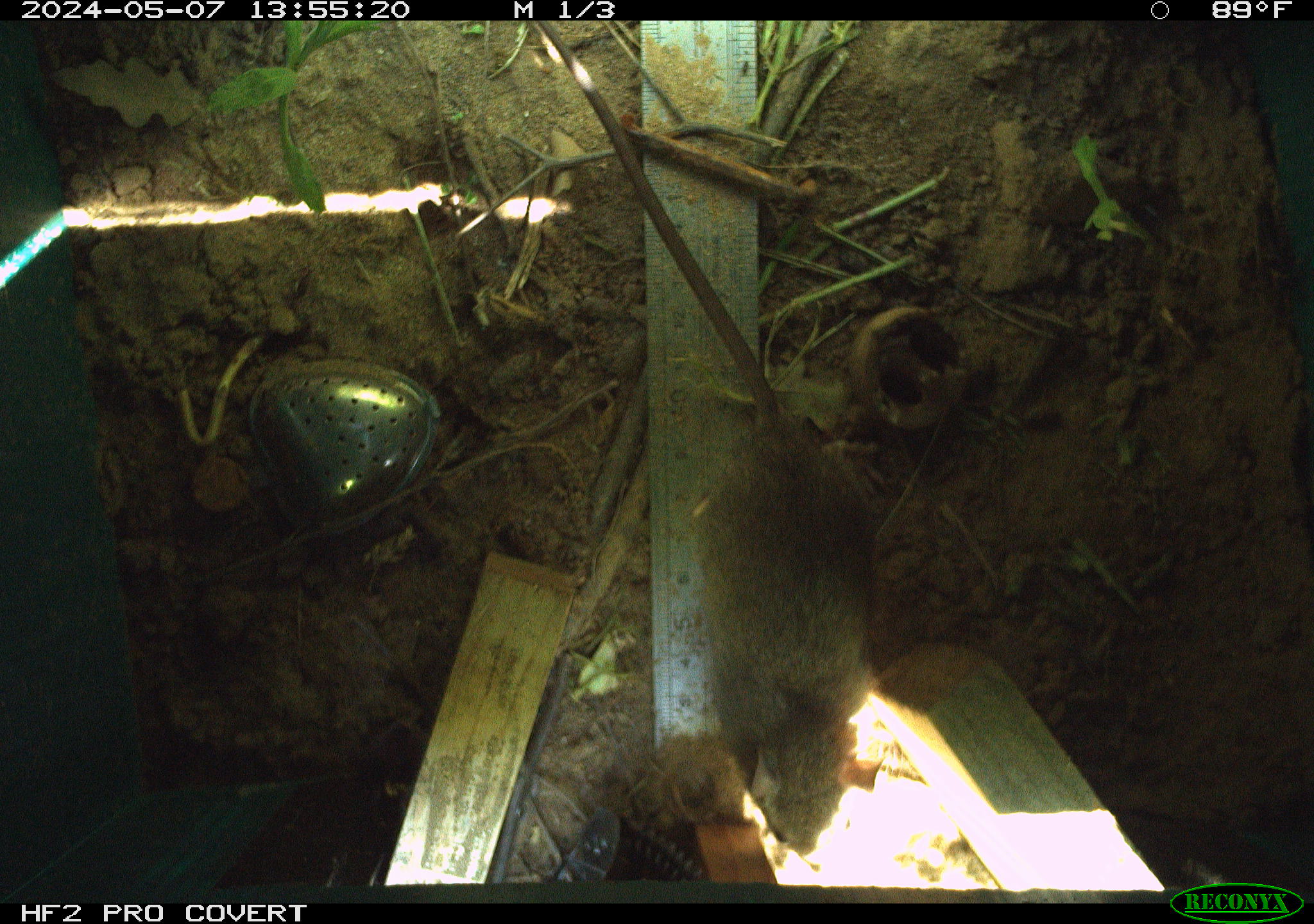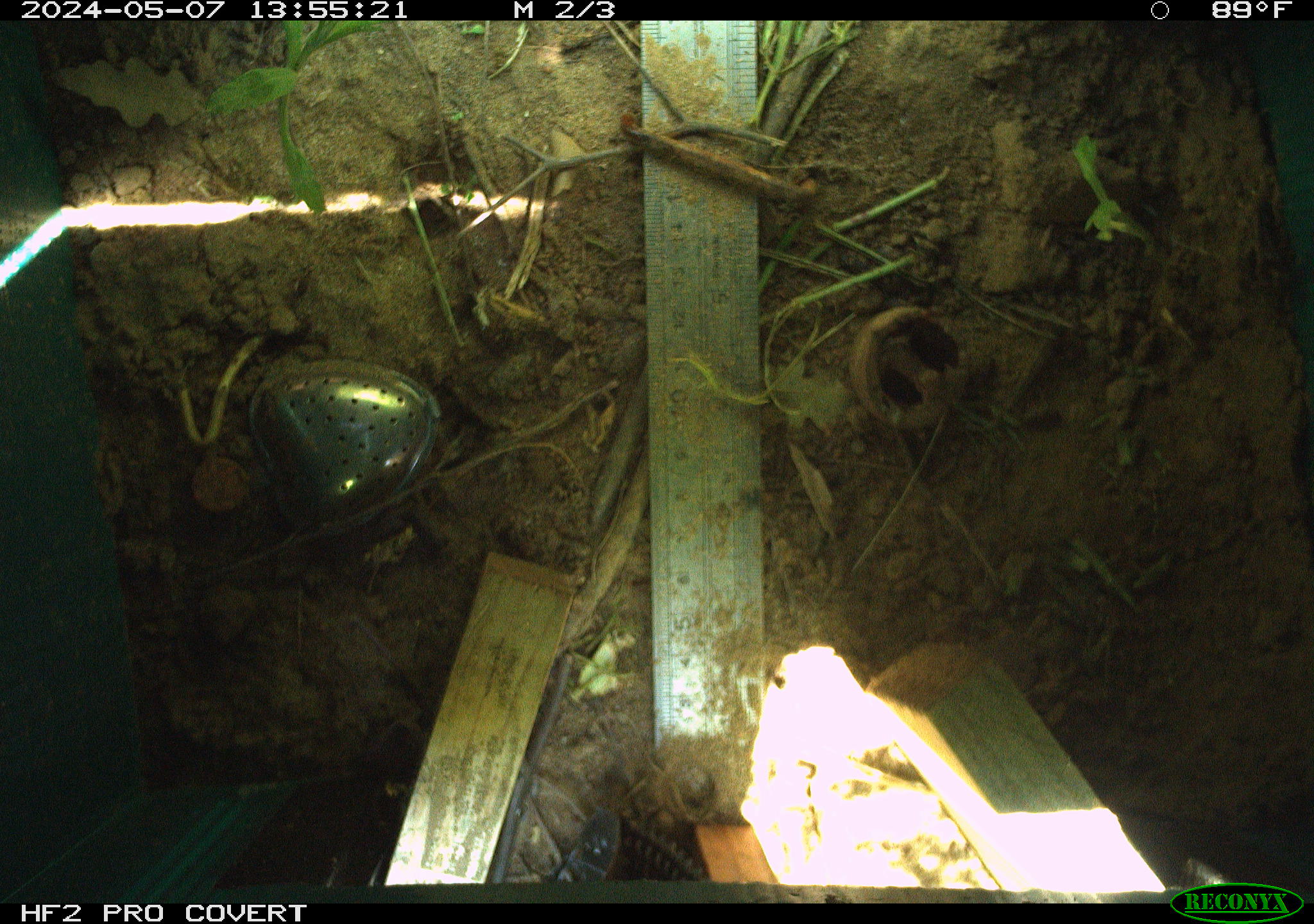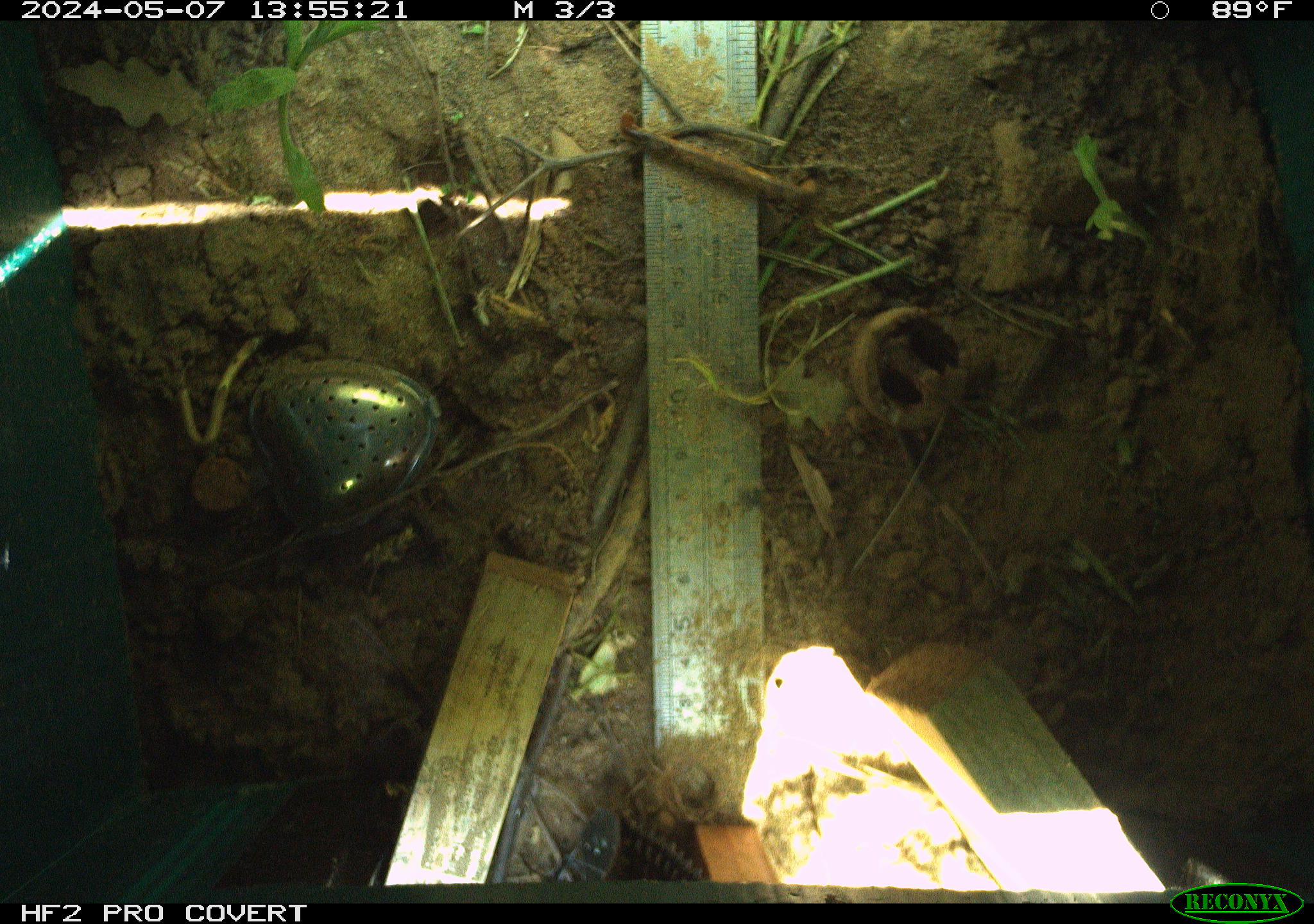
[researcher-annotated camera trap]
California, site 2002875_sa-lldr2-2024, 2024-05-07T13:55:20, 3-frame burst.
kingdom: Animalia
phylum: Chordata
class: Mammalia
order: Rodentia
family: Muridae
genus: Rattus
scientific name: Rattus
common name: rat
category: rattus species